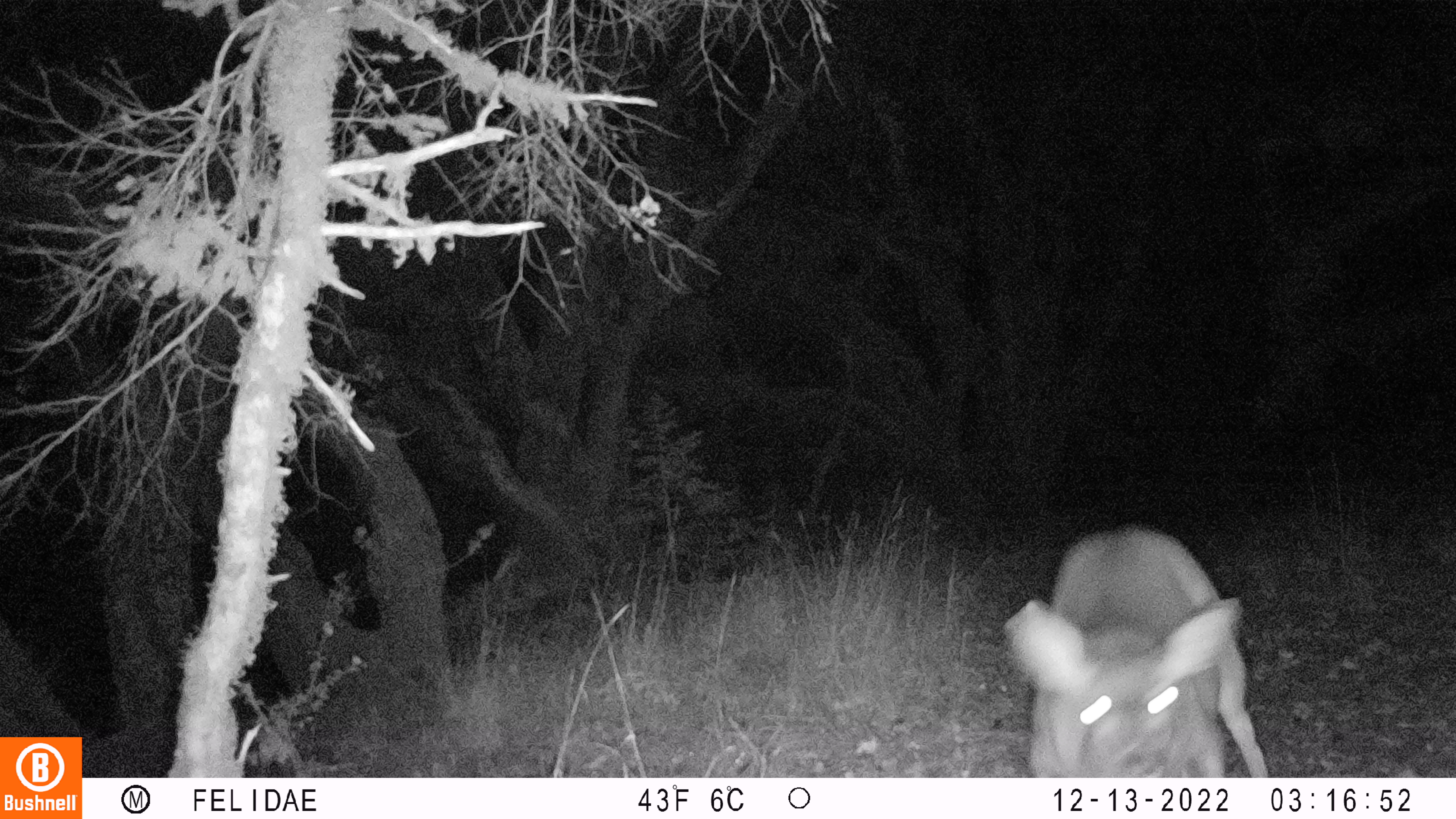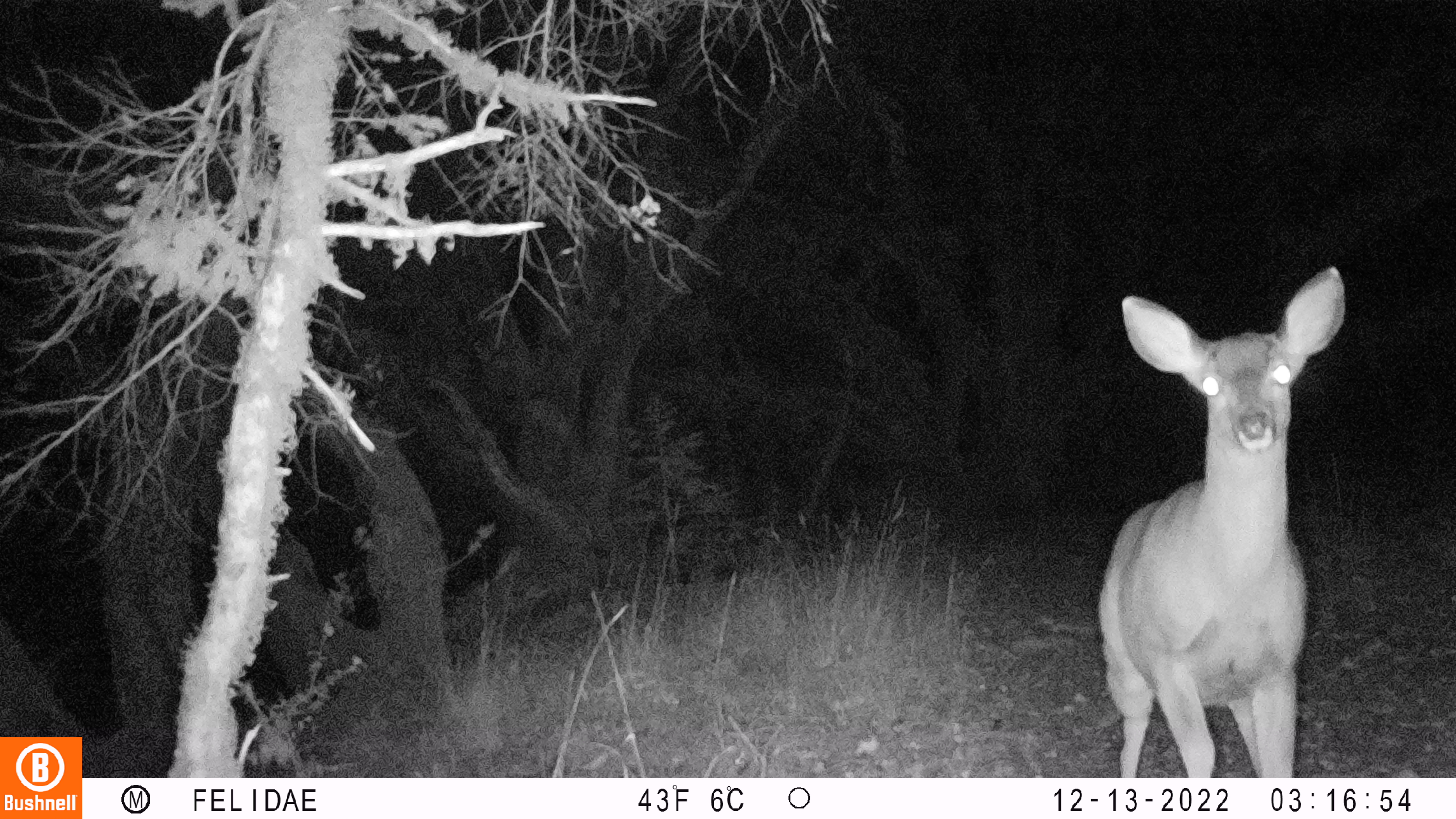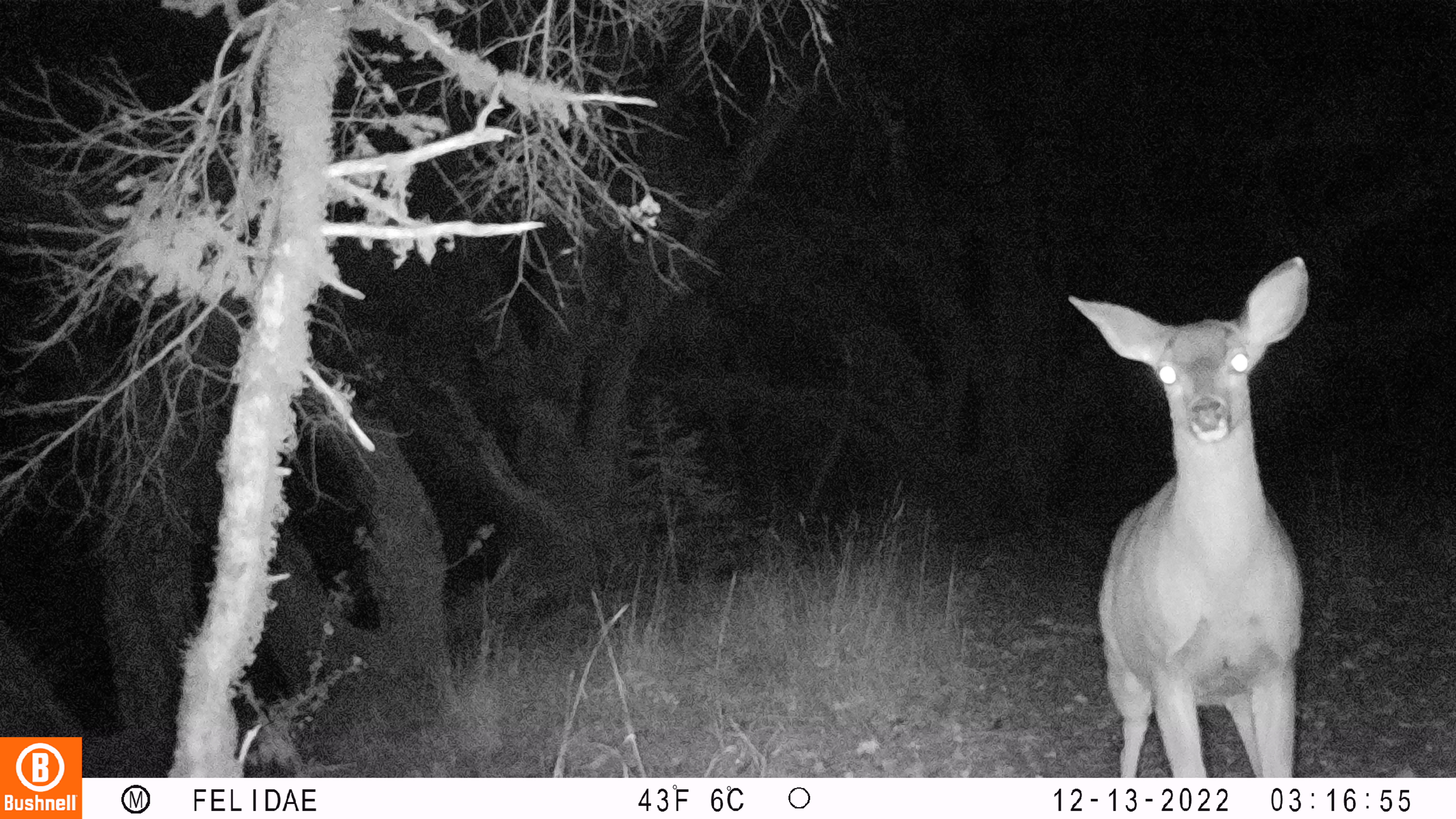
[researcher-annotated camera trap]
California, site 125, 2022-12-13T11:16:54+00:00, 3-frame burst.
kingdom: Animalia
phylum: Chordata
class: Mammalia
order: Artiodactyla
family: Cervidae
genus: Odocoileus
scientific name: Odocoileus hemionus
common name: mule deer